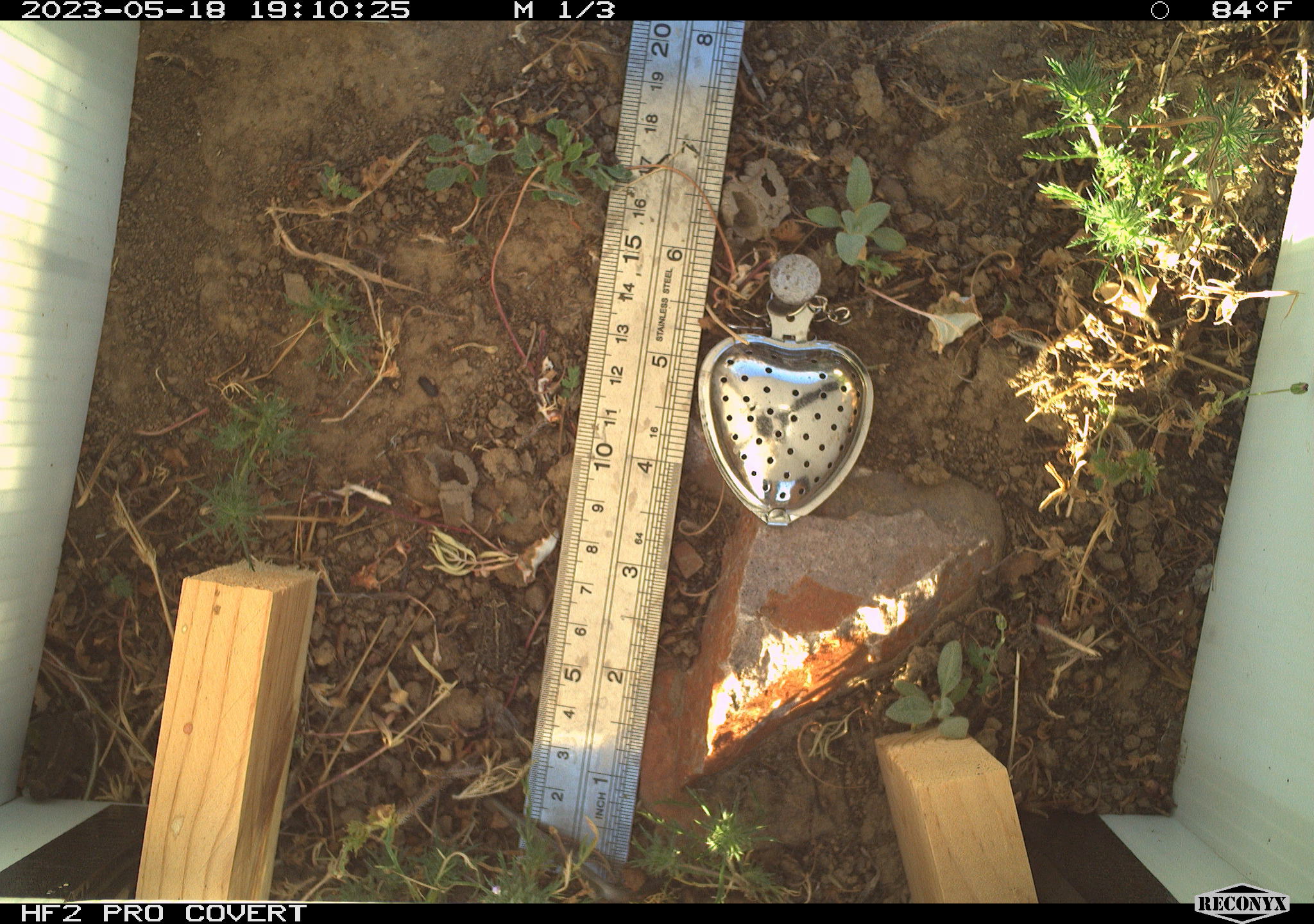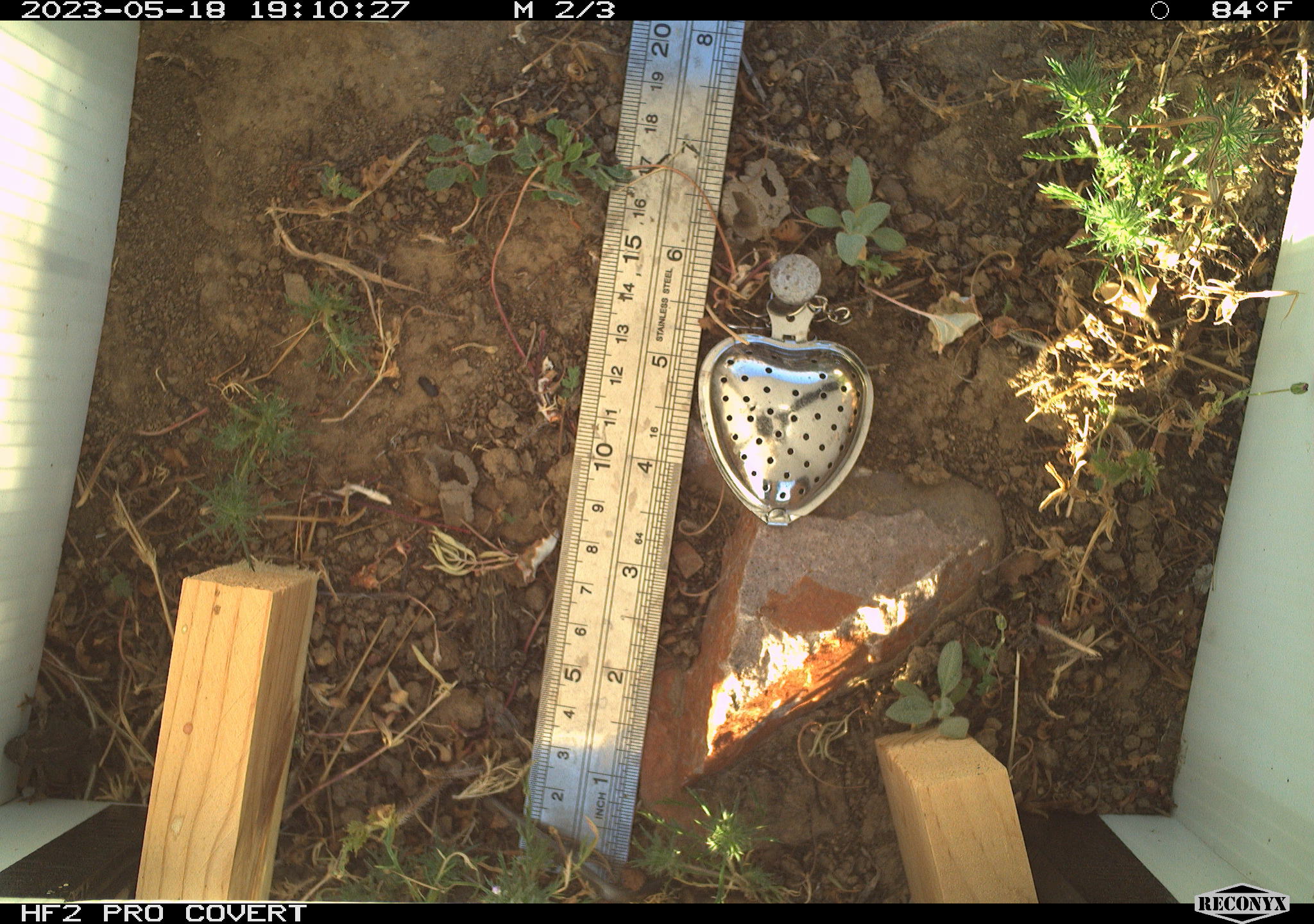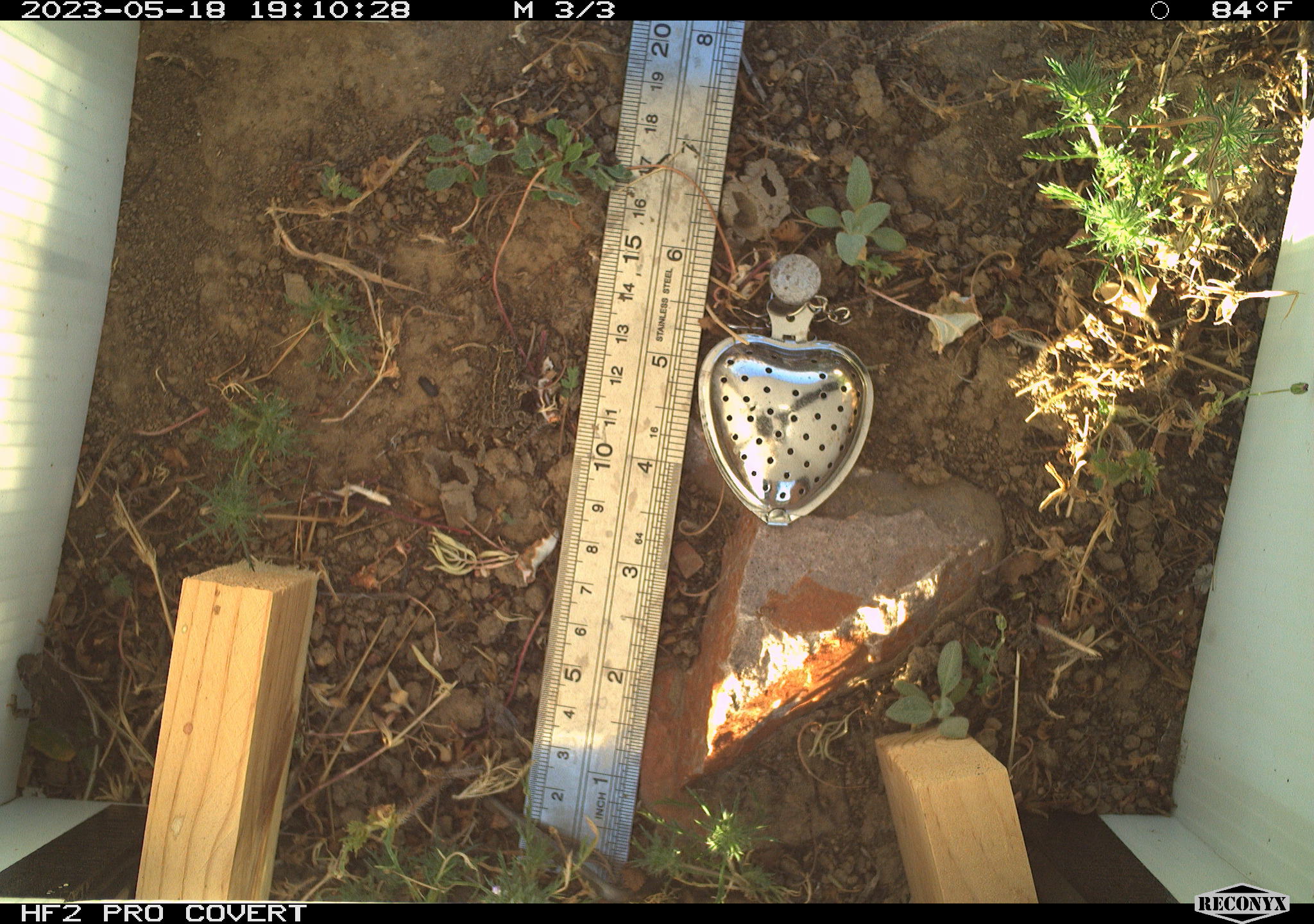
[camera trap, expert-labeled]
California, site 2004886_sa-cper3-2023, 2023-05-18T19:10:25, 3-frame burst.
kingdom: Animalia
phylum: Chordata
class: Amphibia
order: Anura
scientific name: Anura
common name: frogs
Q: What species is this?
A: Frogs (Anura).